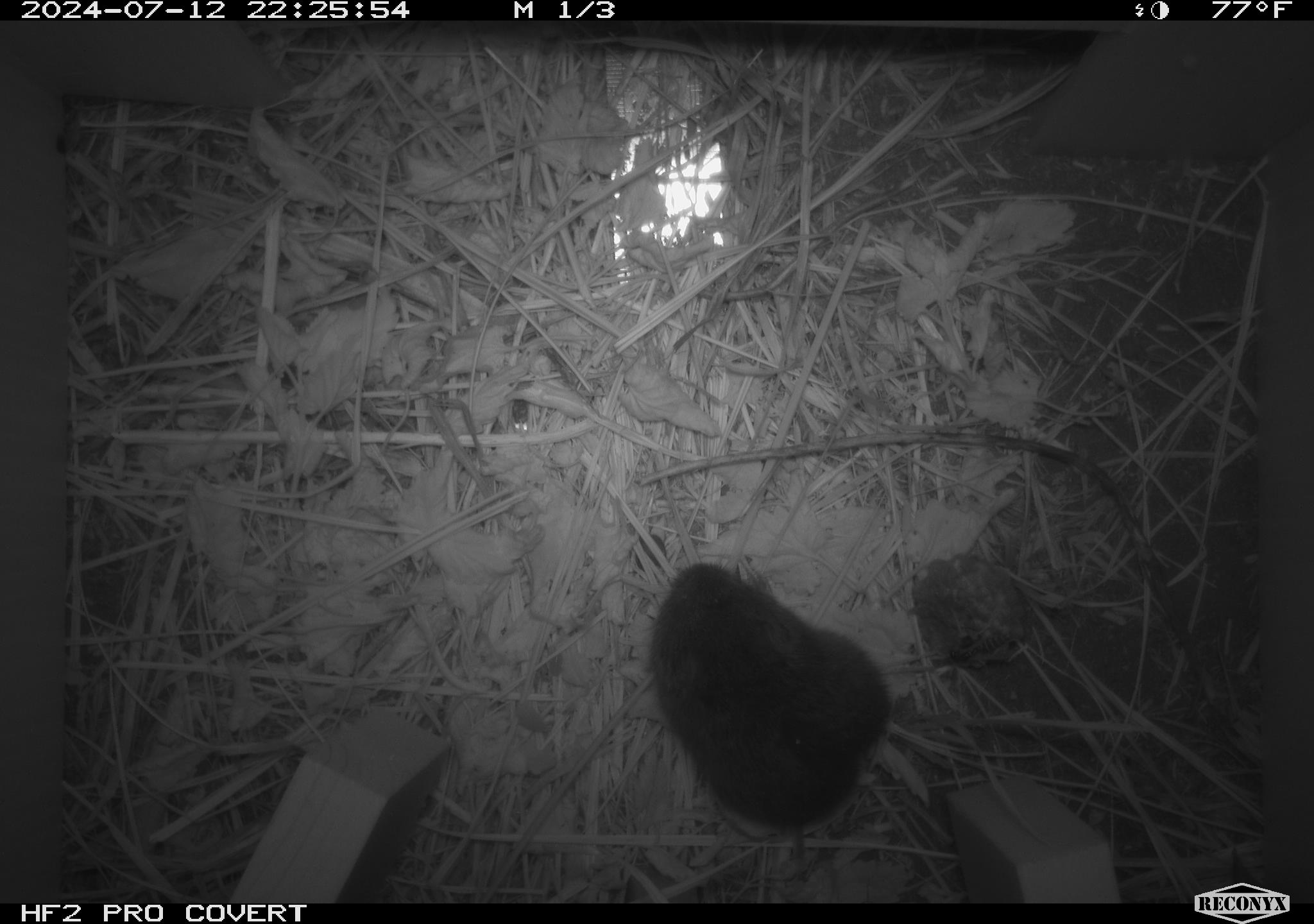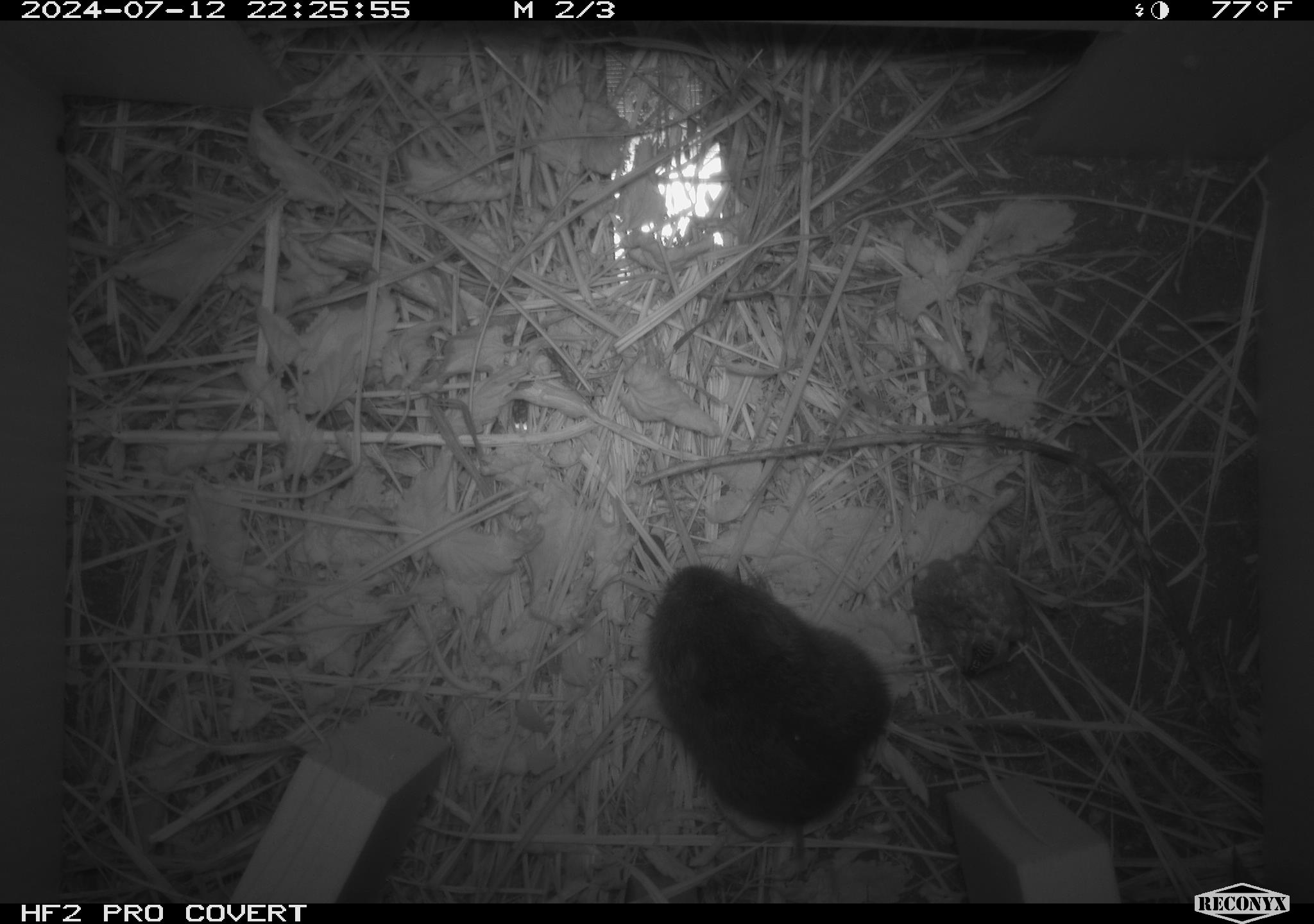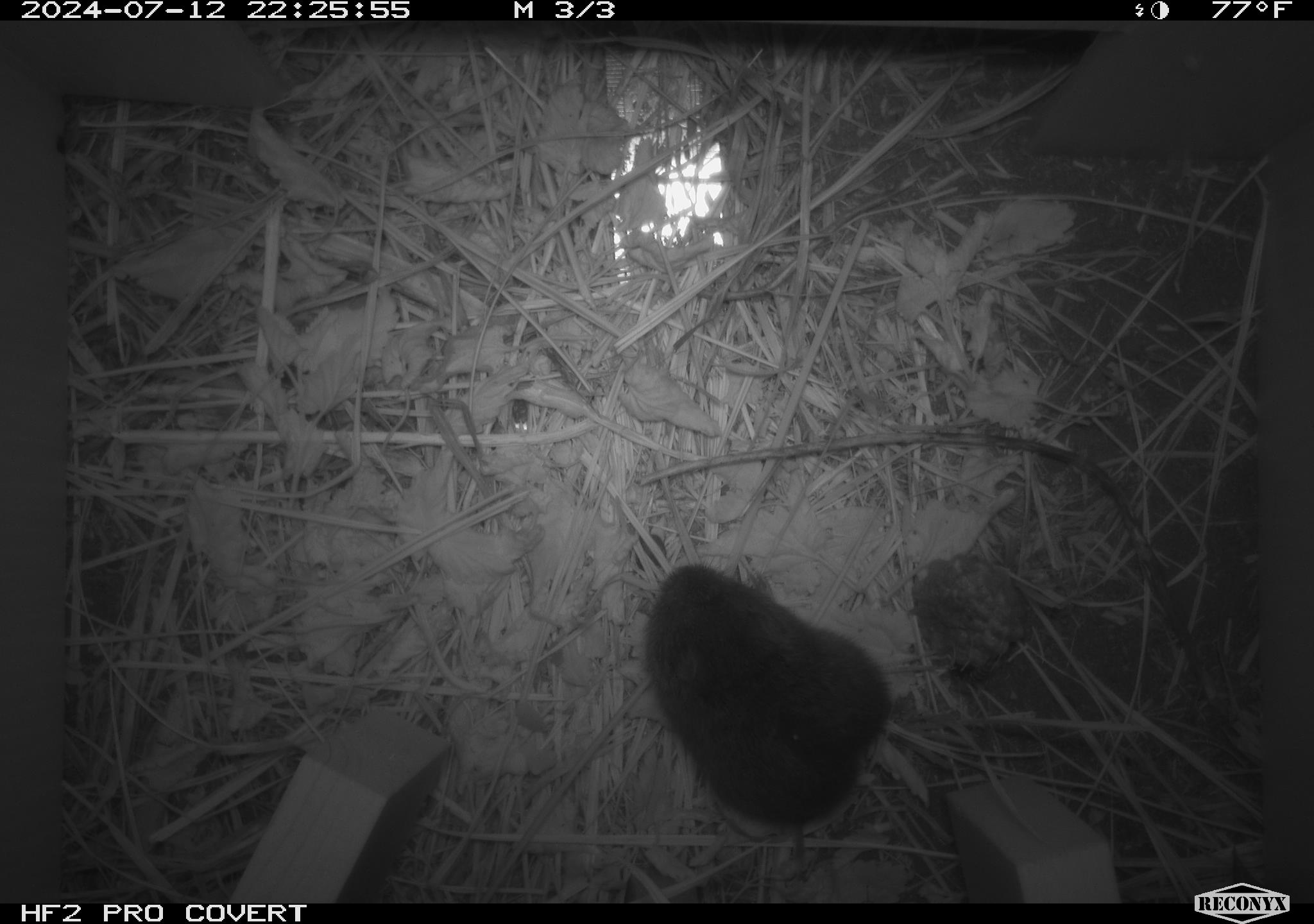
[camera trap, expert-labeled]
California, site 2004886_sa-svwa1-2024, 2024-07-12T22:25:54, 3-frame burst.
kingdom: Animalia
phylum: Arthropoda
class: Insecta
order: Hymenoptera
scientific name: Hymenoptera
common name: ants, bees, wasps, and sawflies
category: hymenoptera order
Hymenoptera order (ants, bees, wasps, and sawflies) (Hymenoptera).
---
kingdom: Animalia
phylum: Chordata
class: Mammalia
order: Rodentia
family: Cricetidae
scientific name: Arvicolinae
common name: voles, lemmings, and muskrats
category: arvicolinae subfamily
Arvicolinae subfamily (voles, lemmings, and muskrats) (Arvicolinae).